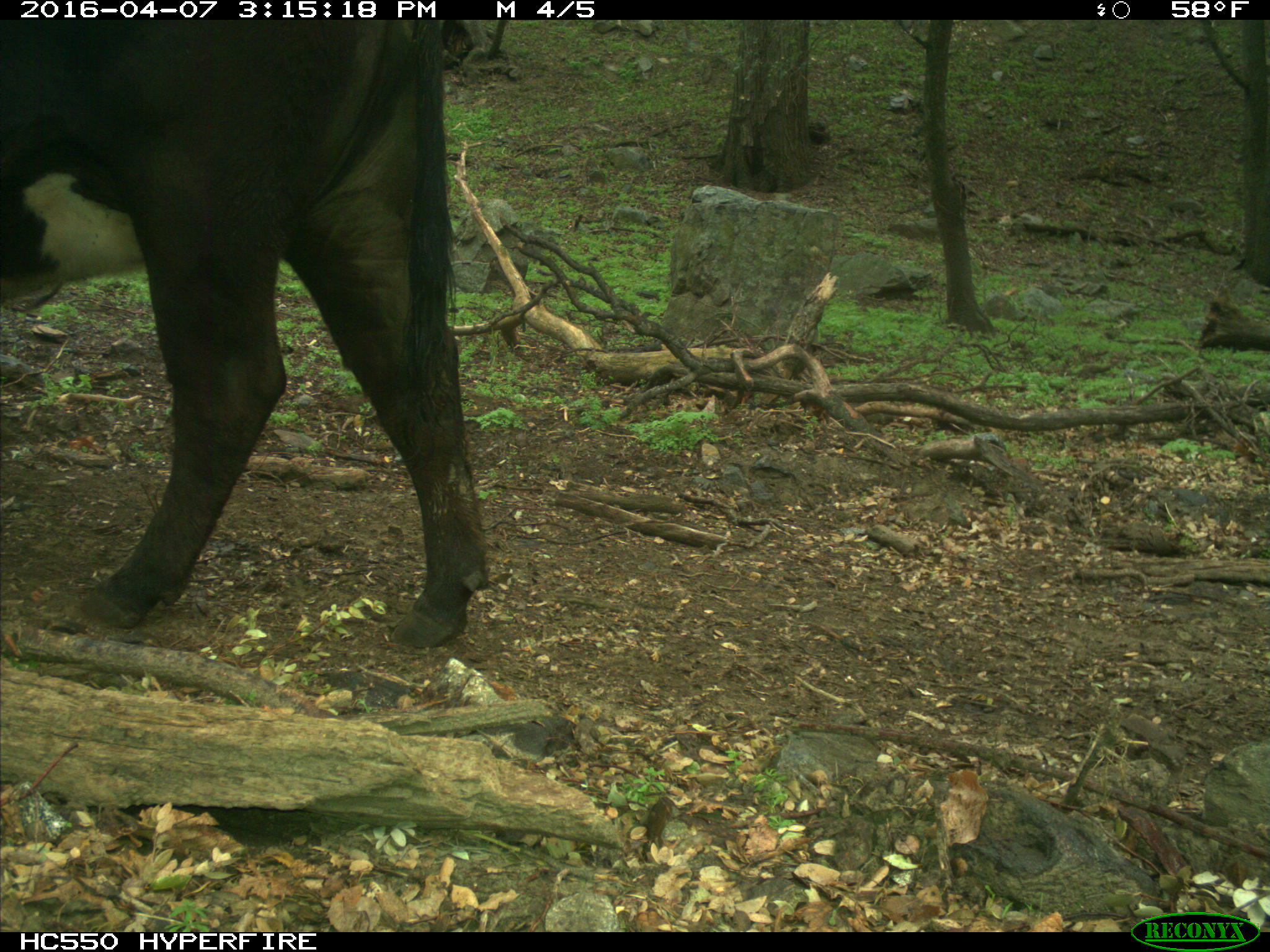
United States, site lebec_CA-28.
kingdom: Animalia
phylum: Chordata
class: Mammalia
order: Artiodactyla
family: Bovidae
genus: Bos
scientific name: Bos taurus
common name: domestic cow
Bos taurus (domestic cow).